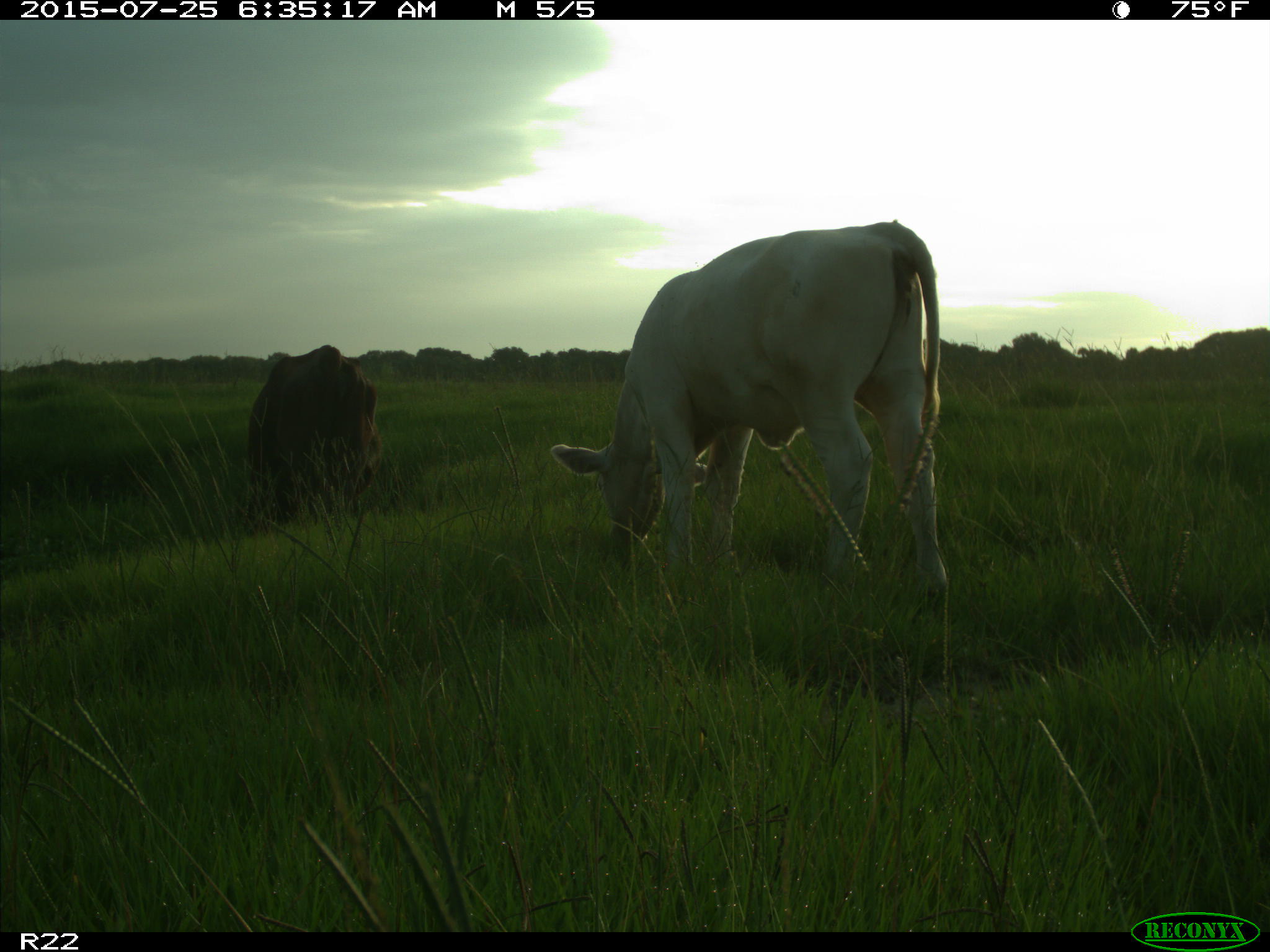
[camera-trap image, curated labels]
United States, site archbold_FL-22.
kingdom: Animalia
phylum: Chordata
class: Mammalia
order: Artiodactyla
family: Bovidae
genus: Bos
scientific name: Bos taurus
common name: domestic cow